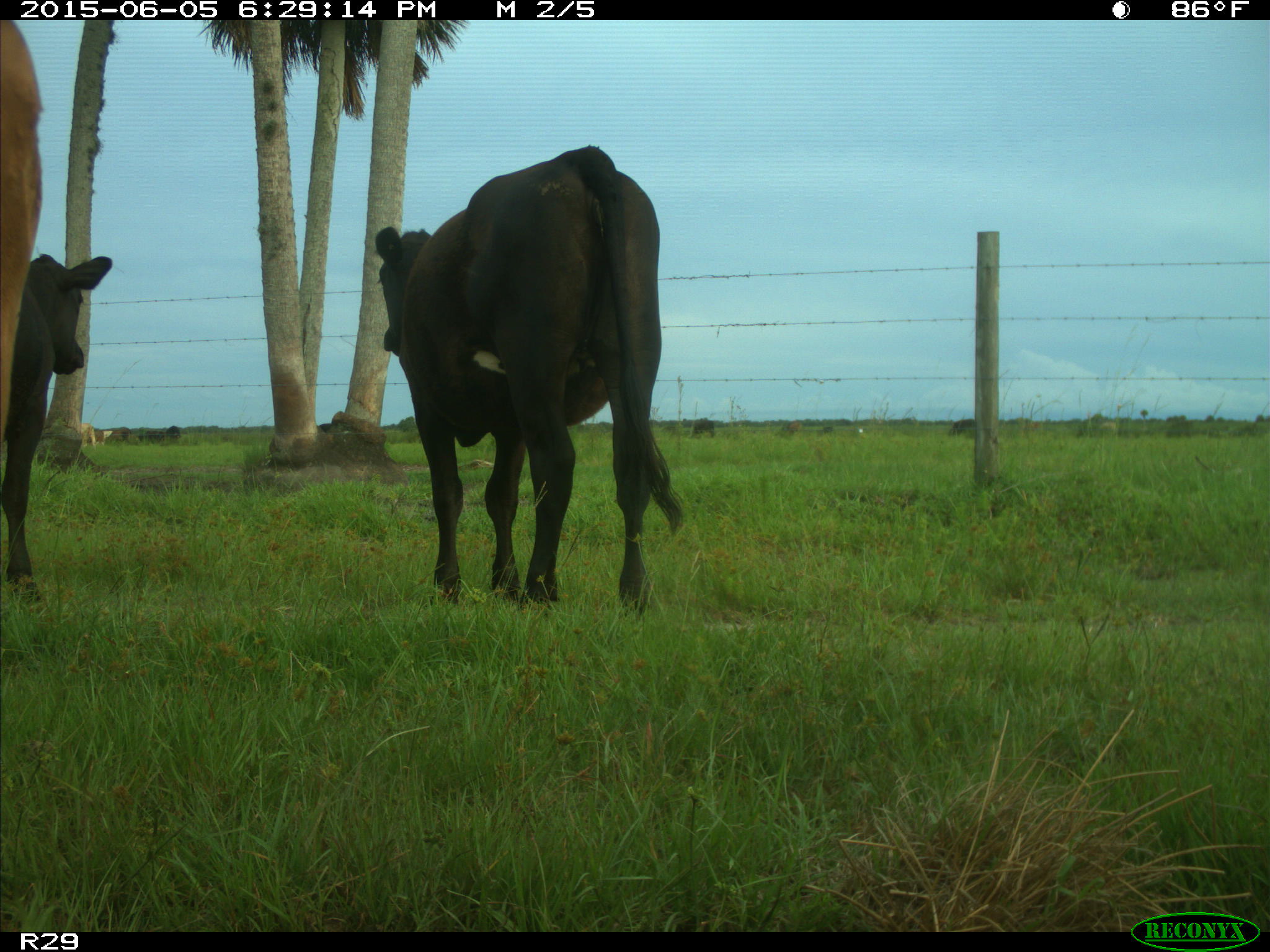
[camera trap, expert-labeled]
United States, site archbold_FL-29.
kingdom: Animalia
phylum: Chordata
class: Mammalia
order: Artiodactyla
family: Bovidae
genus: Bos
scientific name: Bos taurus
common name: domestic cow